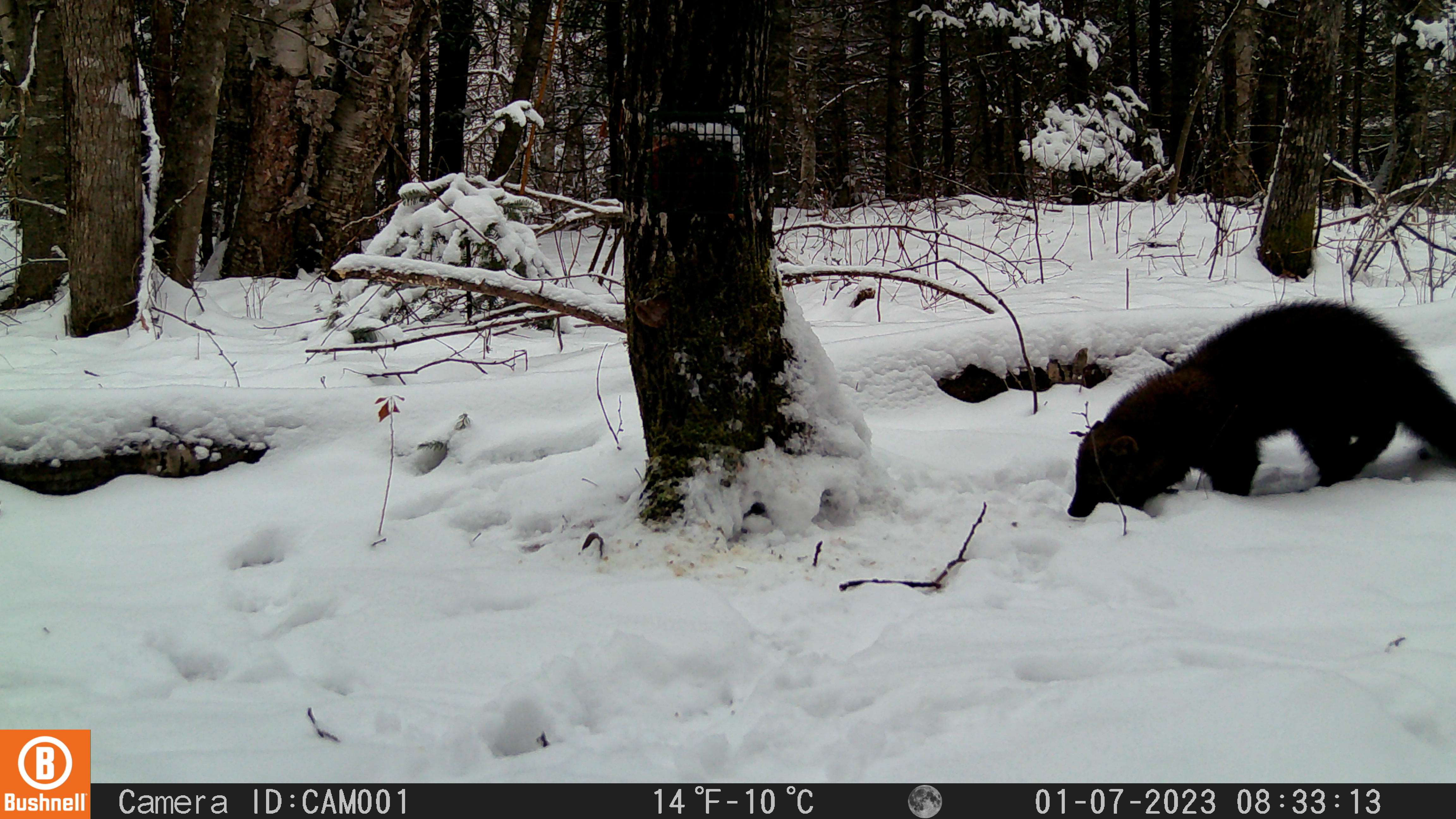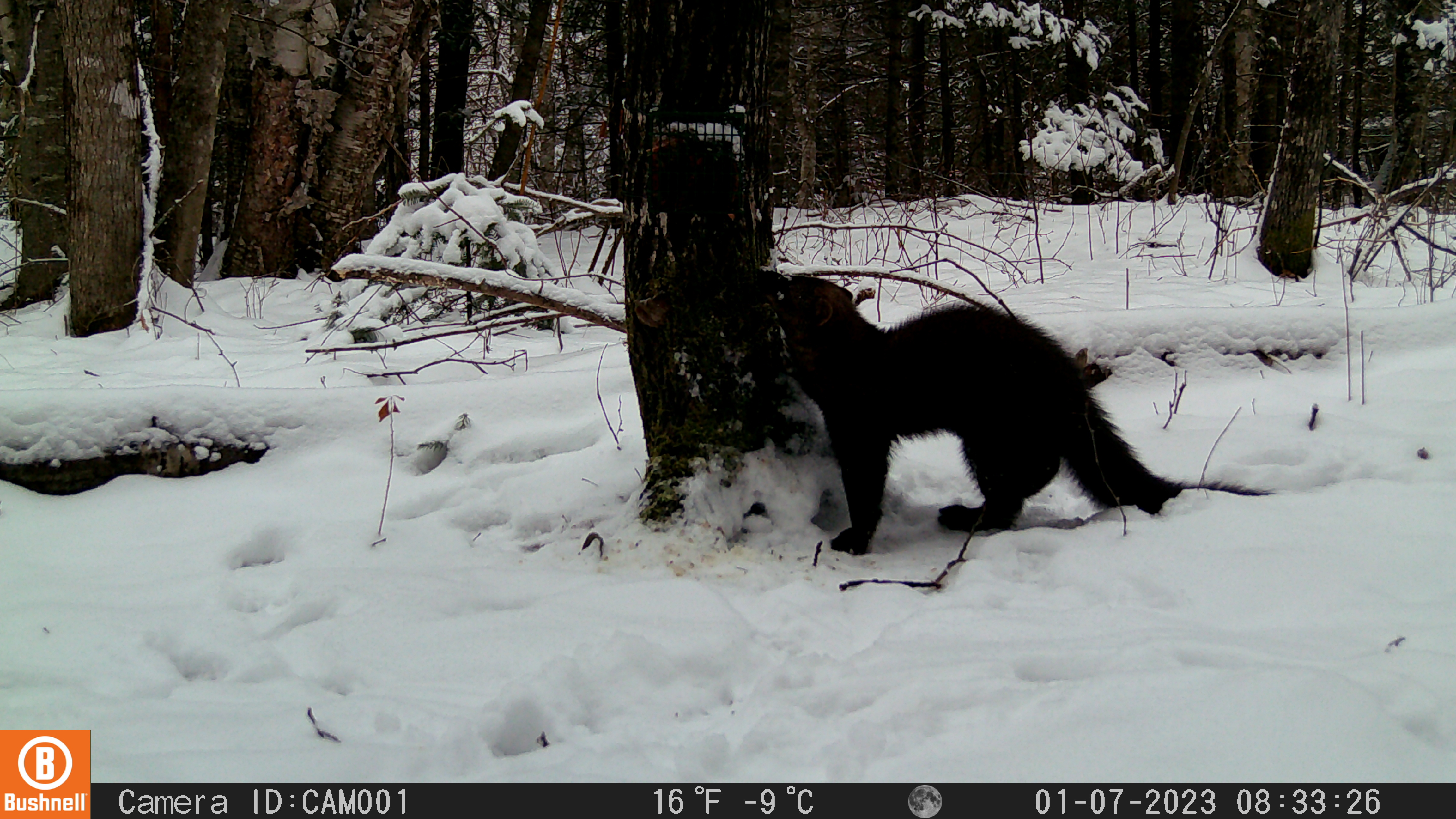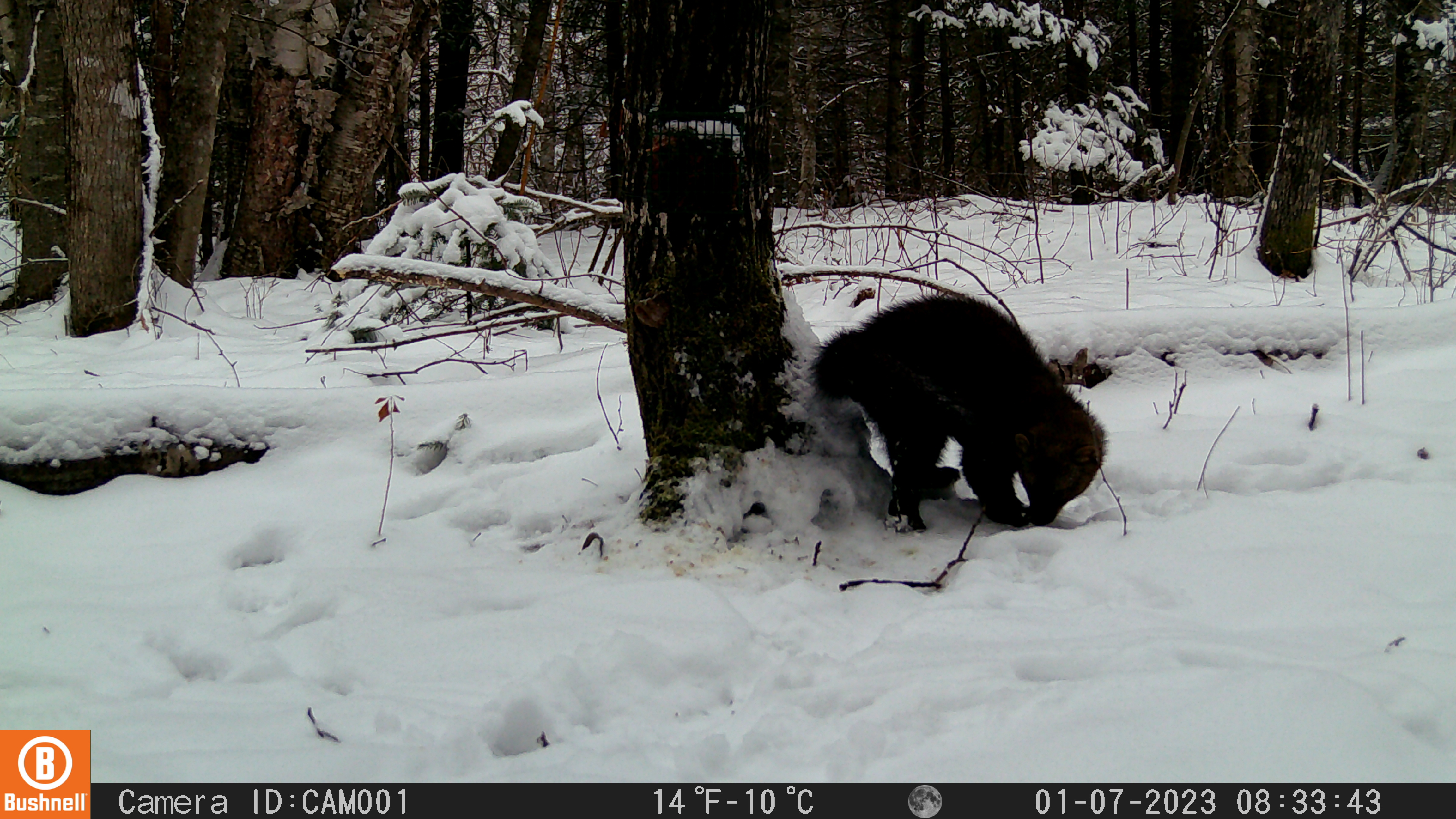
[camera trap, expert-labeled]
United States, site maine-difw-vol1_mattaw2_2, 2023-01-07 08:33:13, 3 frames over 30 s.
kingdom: Animalia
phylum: Chordata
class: Mammalia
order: Carnivora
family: Mustelidae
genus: Pekania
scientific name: Pekania pennanti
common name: fisher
Fisher (Pekania pennanti).